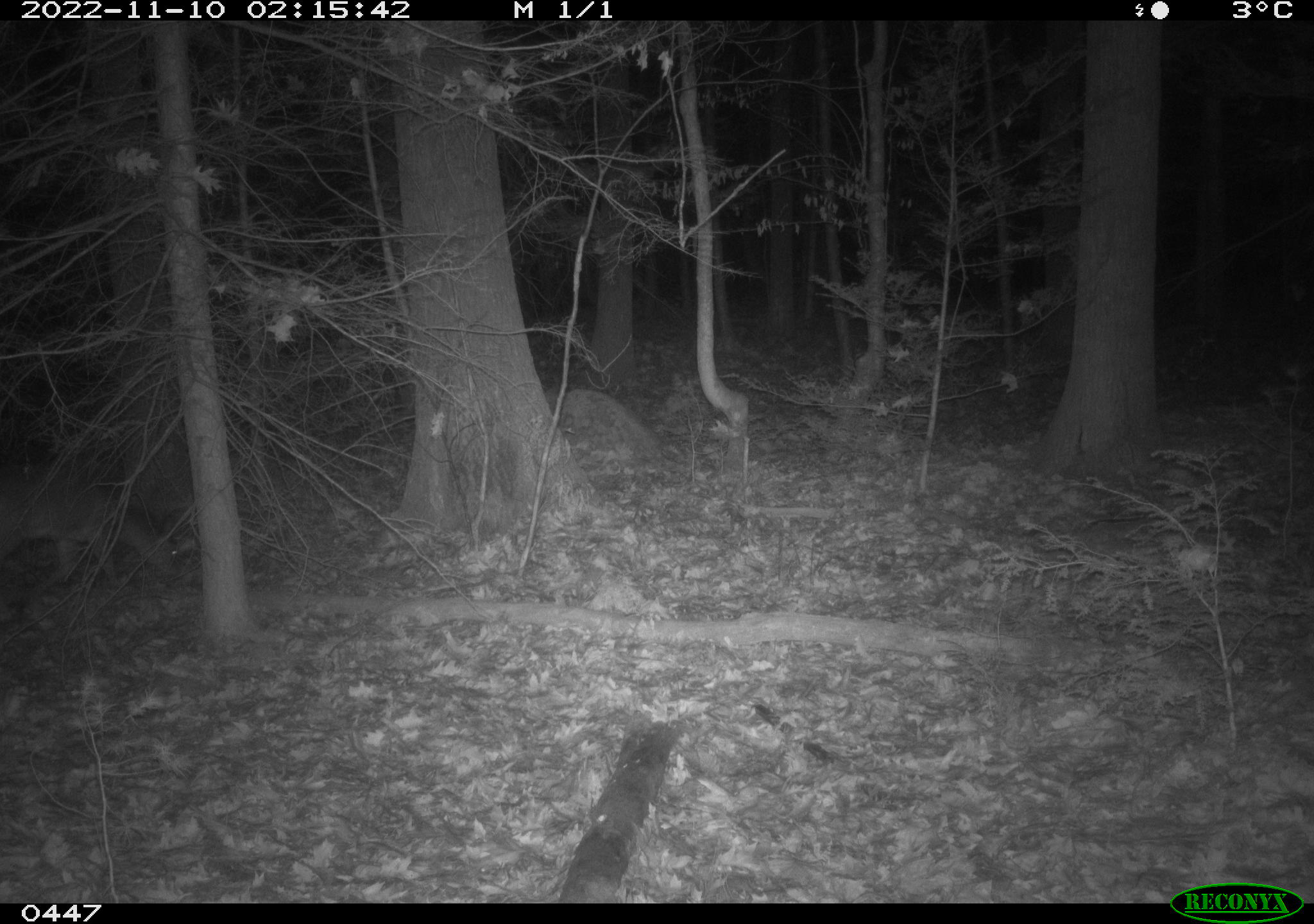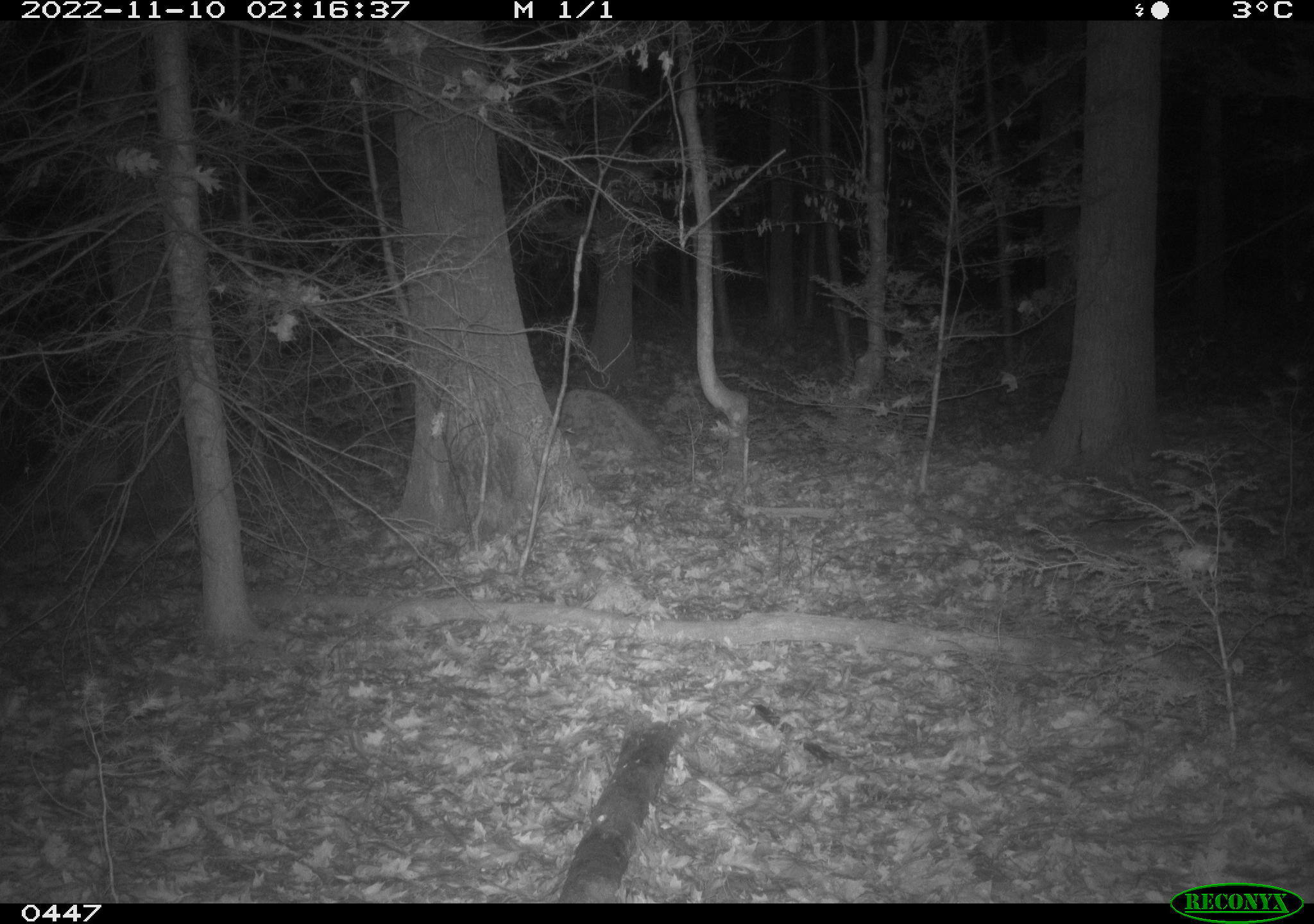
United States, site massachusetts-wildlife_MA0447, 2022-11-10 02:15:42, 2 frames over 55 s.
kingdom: Animalia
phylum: Chordata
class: Mammalia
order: Artiodactyla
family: Cervidae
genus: Odocoileus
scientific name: Odocoileus virginianus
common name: white-tailed deer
White-tailed deer (Odocoileus virginianus).